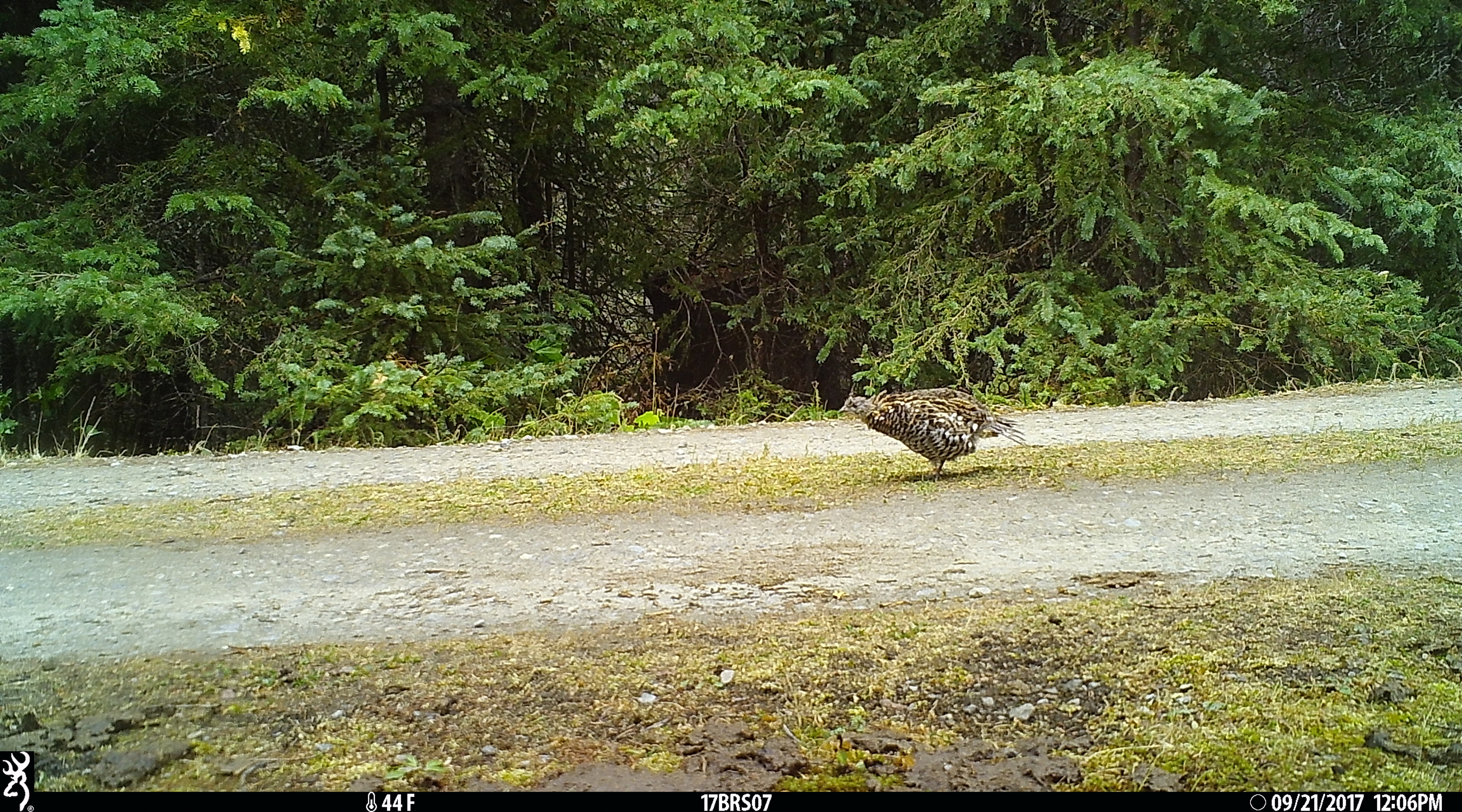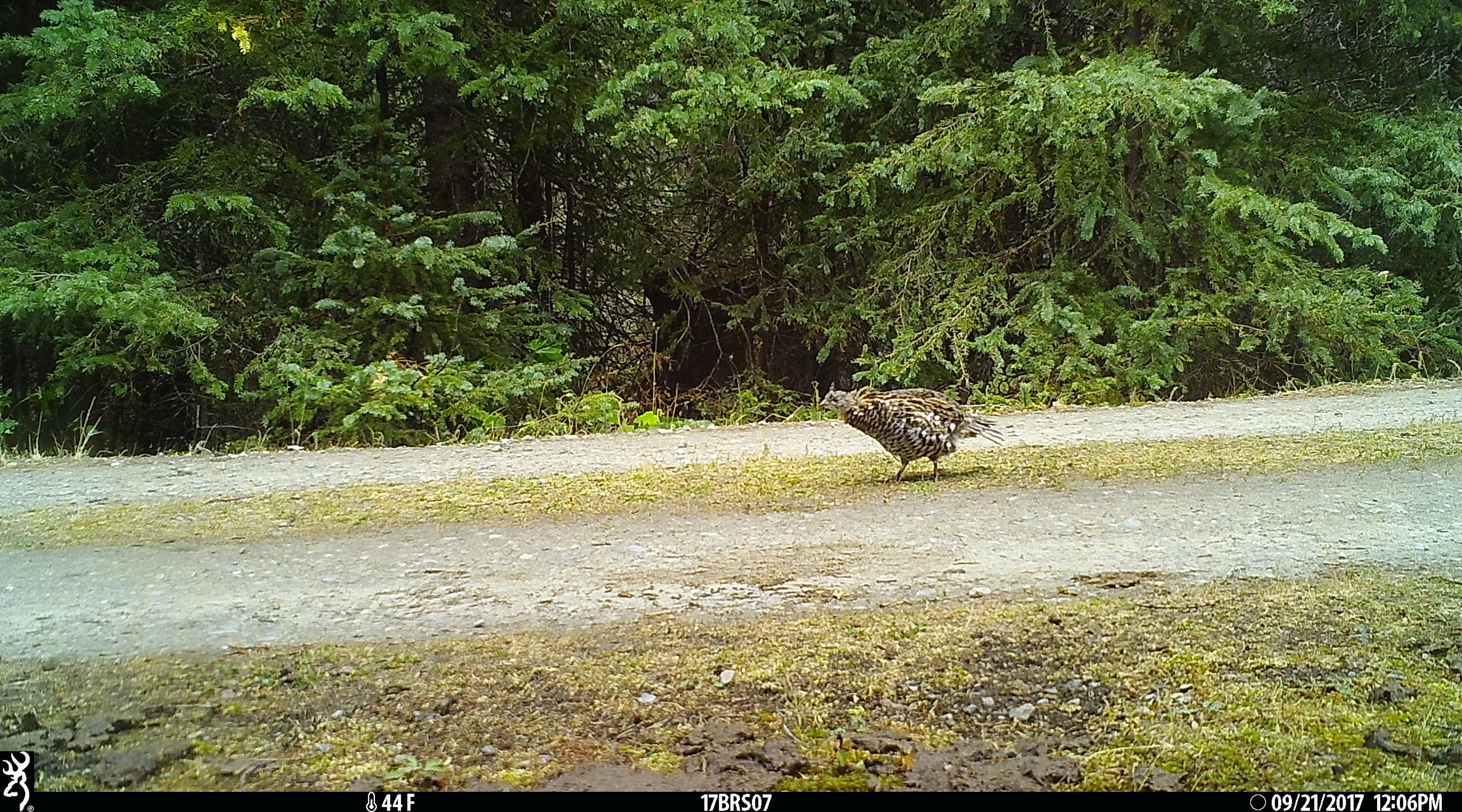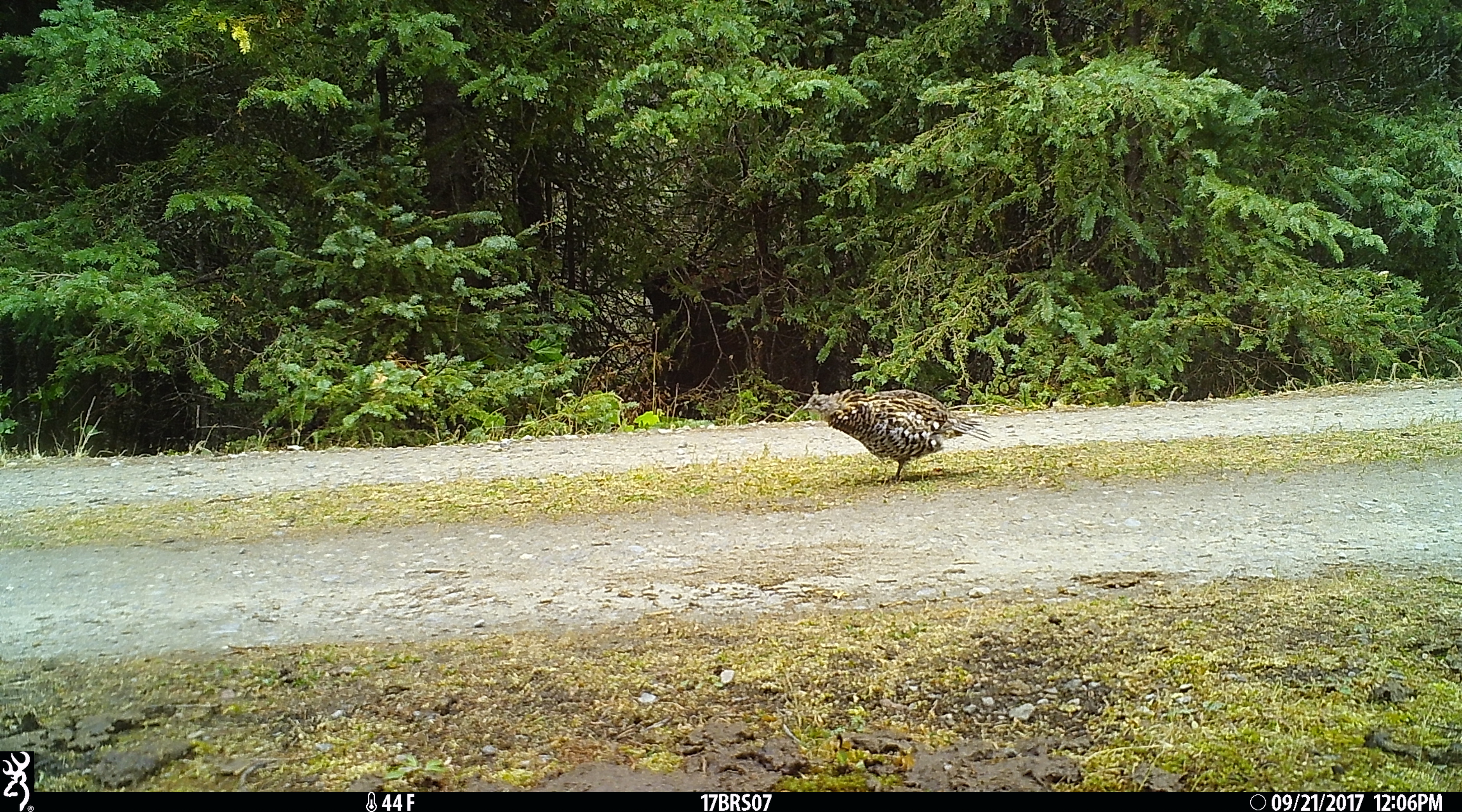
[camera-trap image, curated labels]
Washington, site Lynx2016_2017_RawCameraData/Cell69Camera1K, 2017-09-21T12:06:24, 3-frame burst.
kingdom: Animalia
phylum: Chordata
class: Aves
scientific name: Aves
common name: birds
Aves (birds). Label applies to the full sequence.